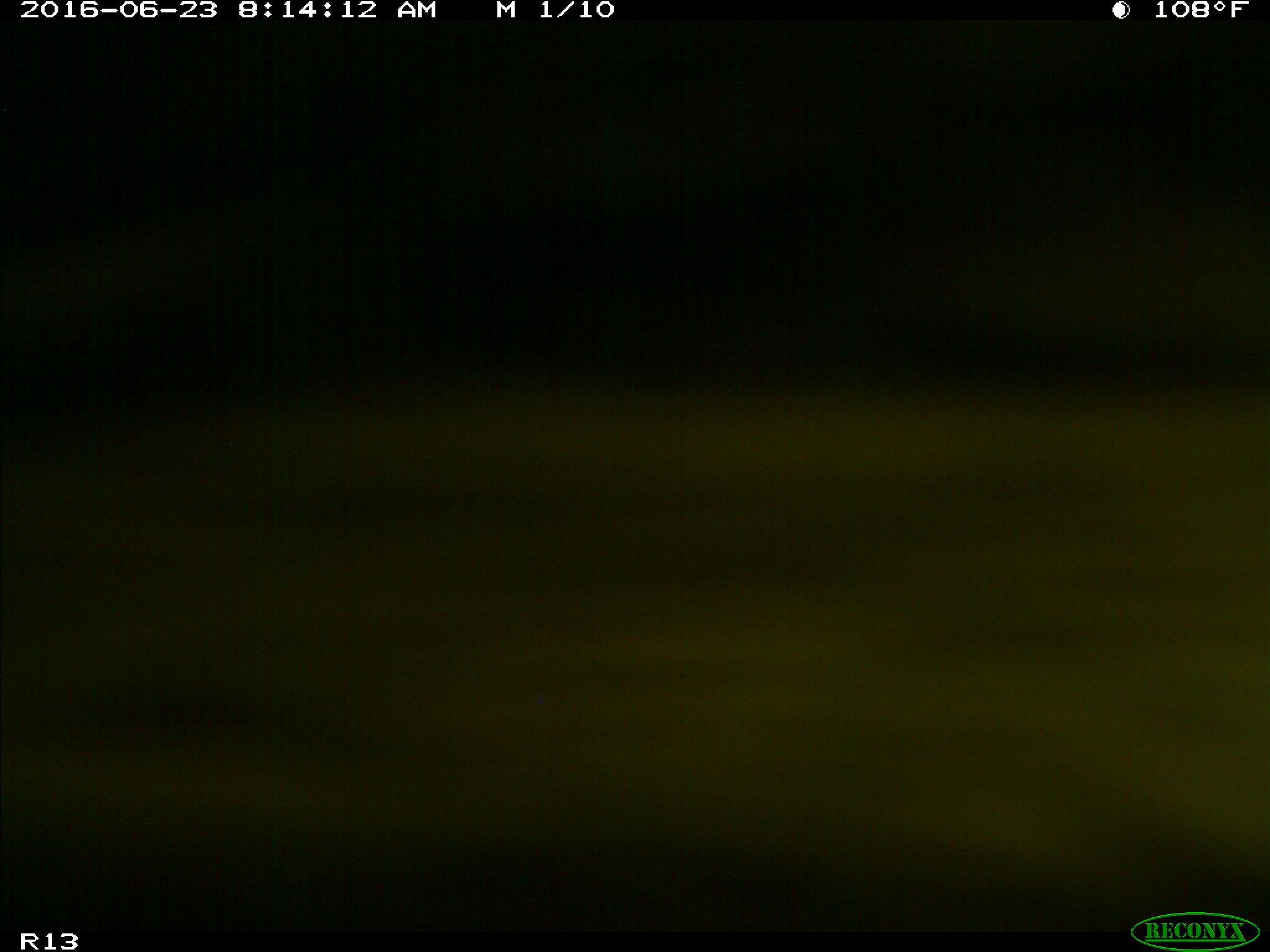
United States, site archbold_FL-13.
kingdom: Animalia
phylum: Chordata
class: Mammalia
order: Artiodactyla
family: Bovidae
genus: Bos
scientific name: Bos taurus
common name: domestic cow